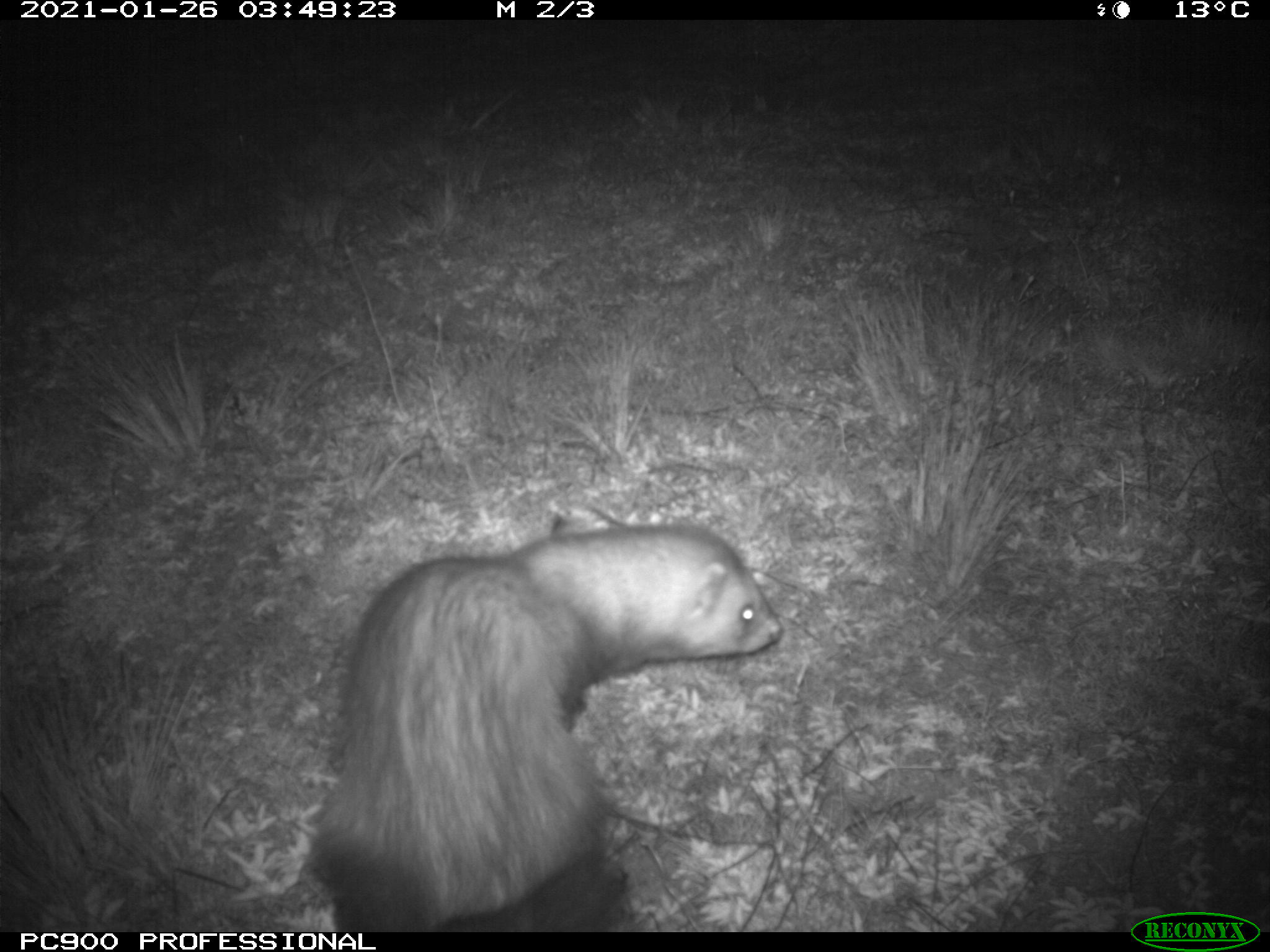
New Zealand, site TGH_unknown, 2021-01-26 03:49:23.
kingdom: Animalia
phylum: Chordata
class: Mammalia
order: Carnivora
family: Mustelidae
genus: Mustela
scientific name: Mustela furo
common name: ferret